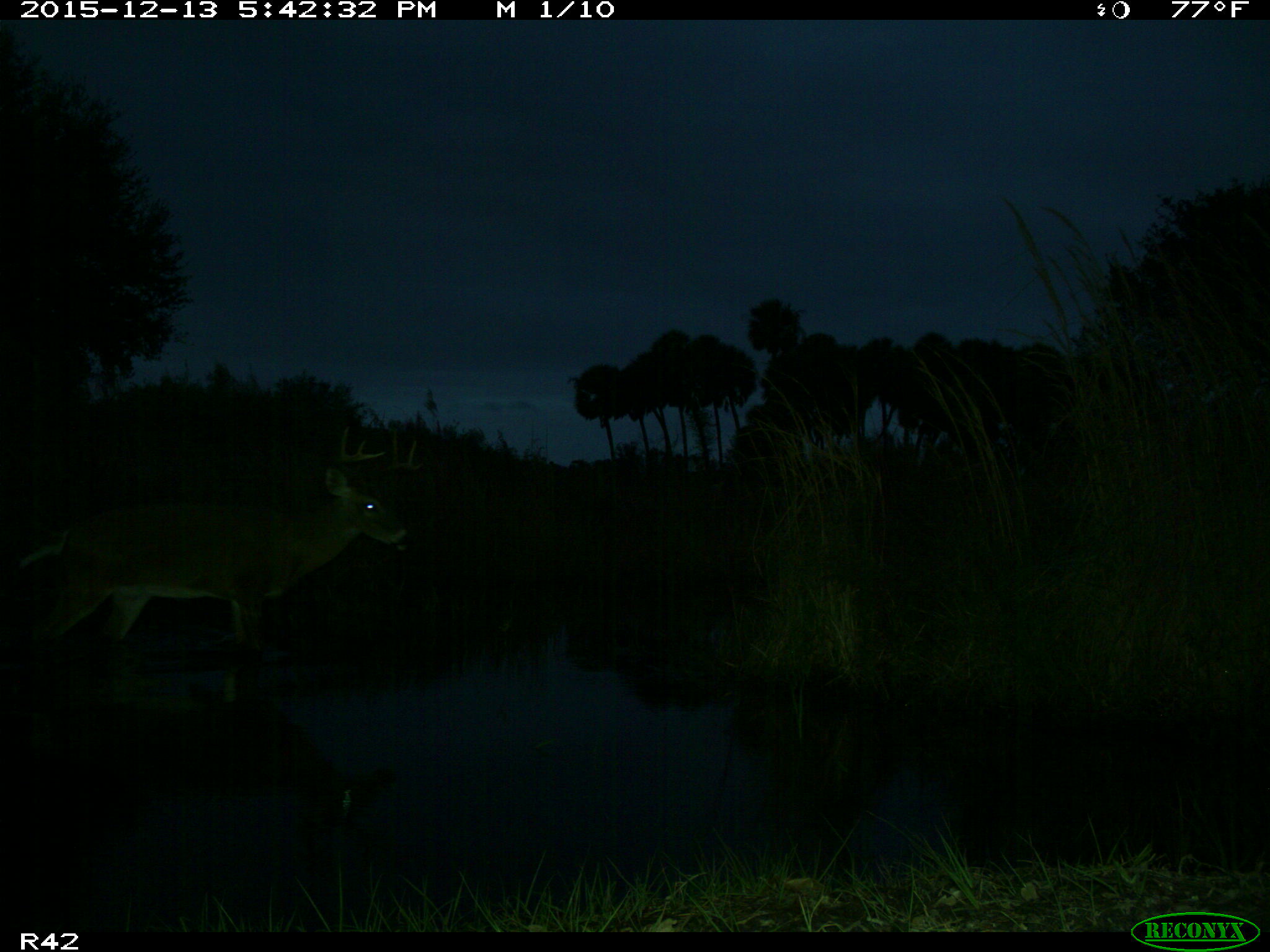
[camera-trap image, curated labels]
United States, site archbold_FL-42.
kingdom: Animalia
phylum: Chordata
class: Mammalia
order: Artiodactyla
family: Cervidae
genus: Odocoileus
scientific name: Odocoileus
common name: deer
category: unidentified deer